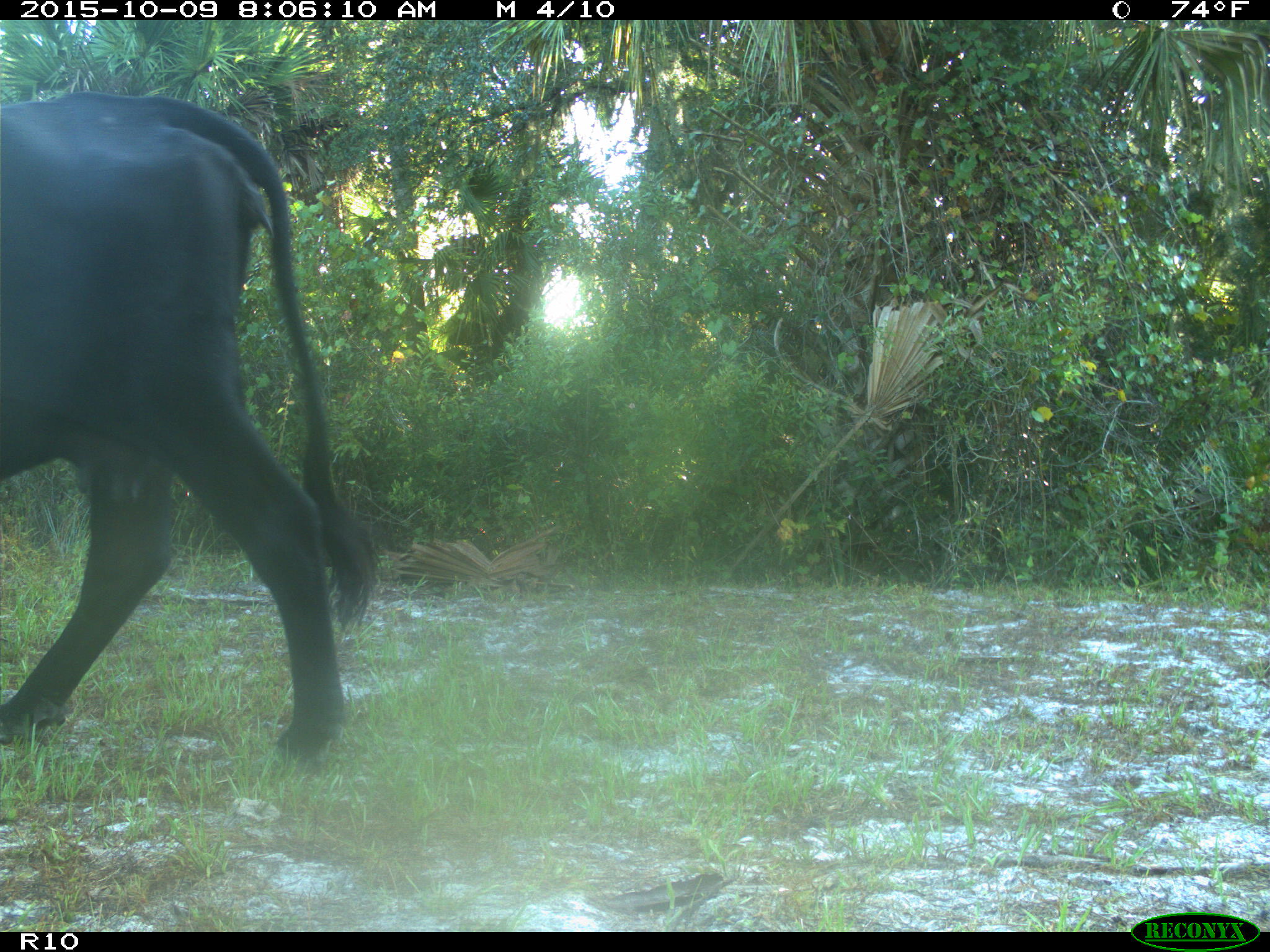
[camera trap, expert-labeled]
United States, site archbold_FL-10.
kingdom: Animalia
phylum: Chordata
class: Mammalia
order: Artiodactyla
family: Bovidae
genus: Bos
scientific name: Bos taurus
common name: domestic cow